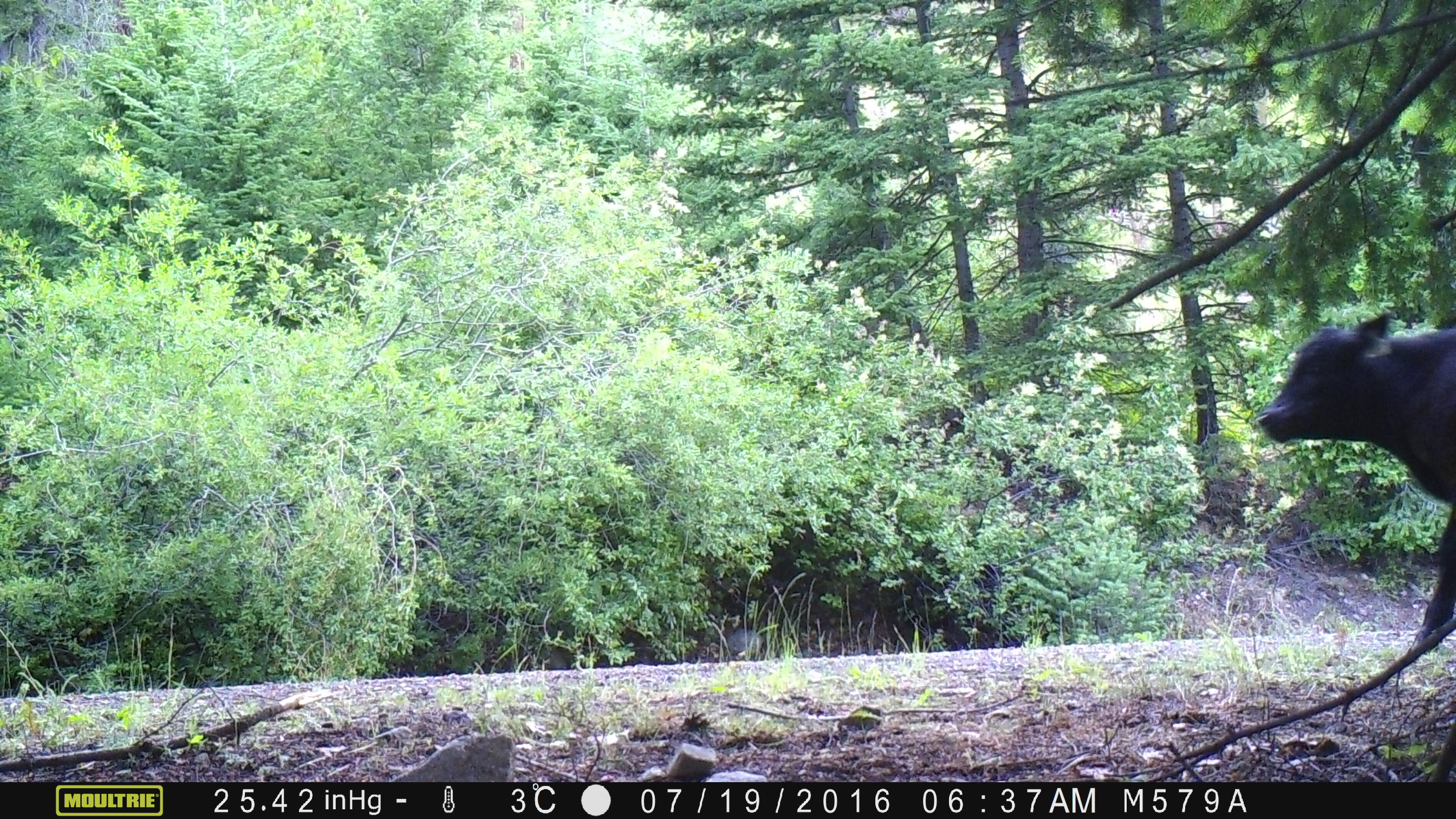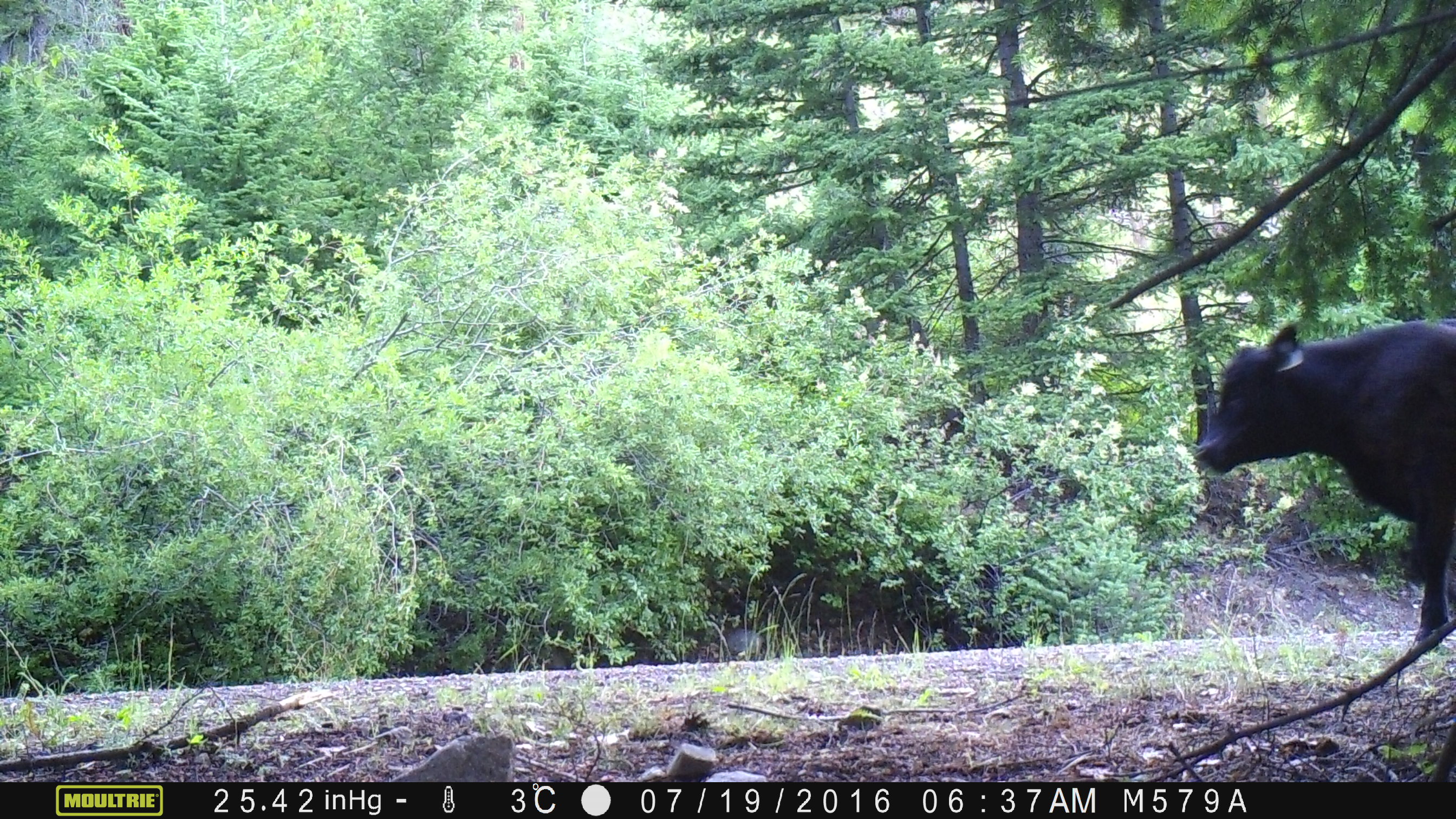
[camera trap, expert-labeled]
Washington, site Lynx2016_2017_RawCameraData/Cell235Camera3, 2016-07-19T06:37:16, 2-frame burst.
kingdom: Animalia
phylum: Chordata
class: Mammalia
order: Artiodactyla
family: Bovidae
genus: Bos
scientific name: Bos taurus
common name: domestic cattle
Domestic cattle (Bos taurus). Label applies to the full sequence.